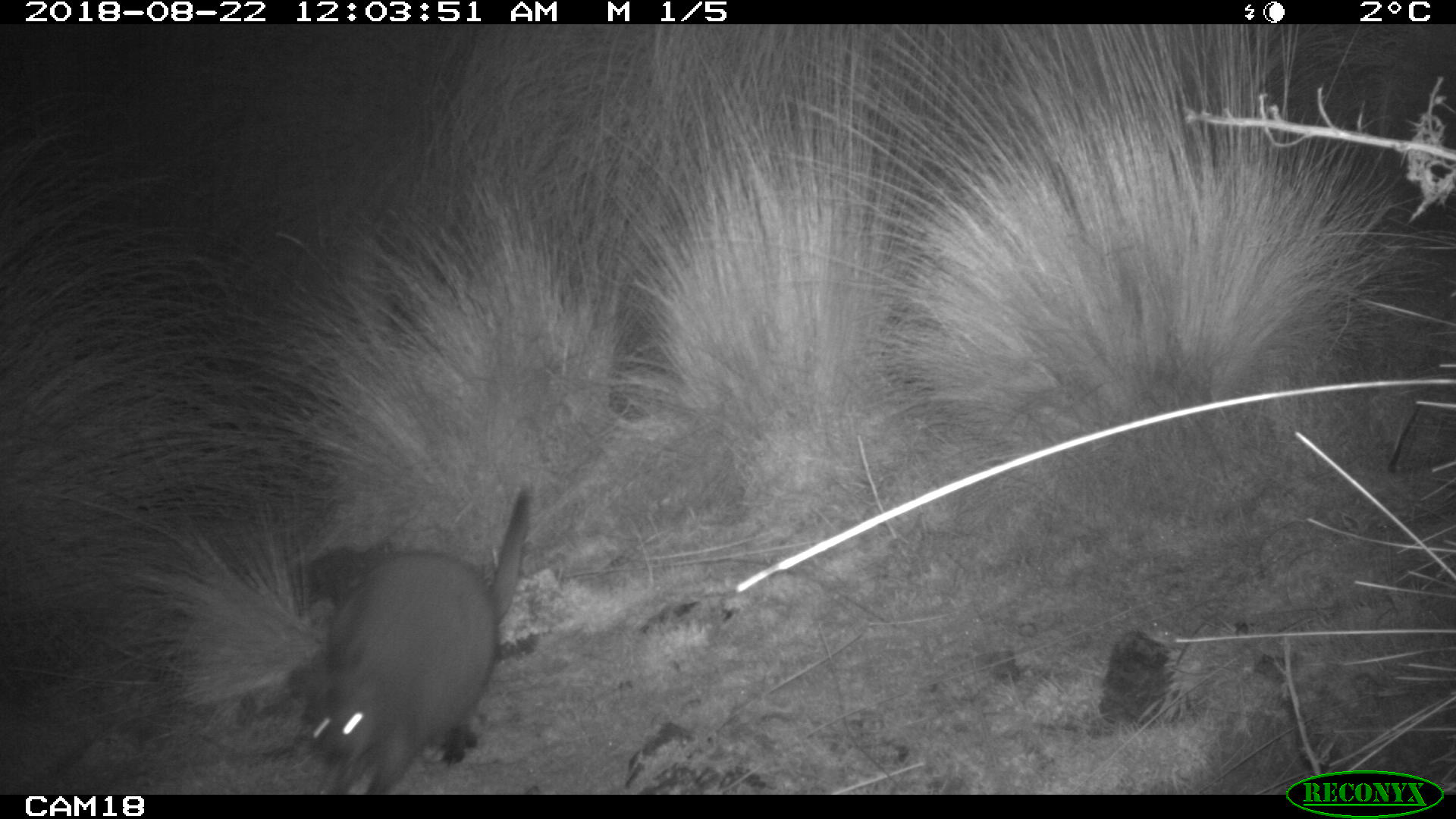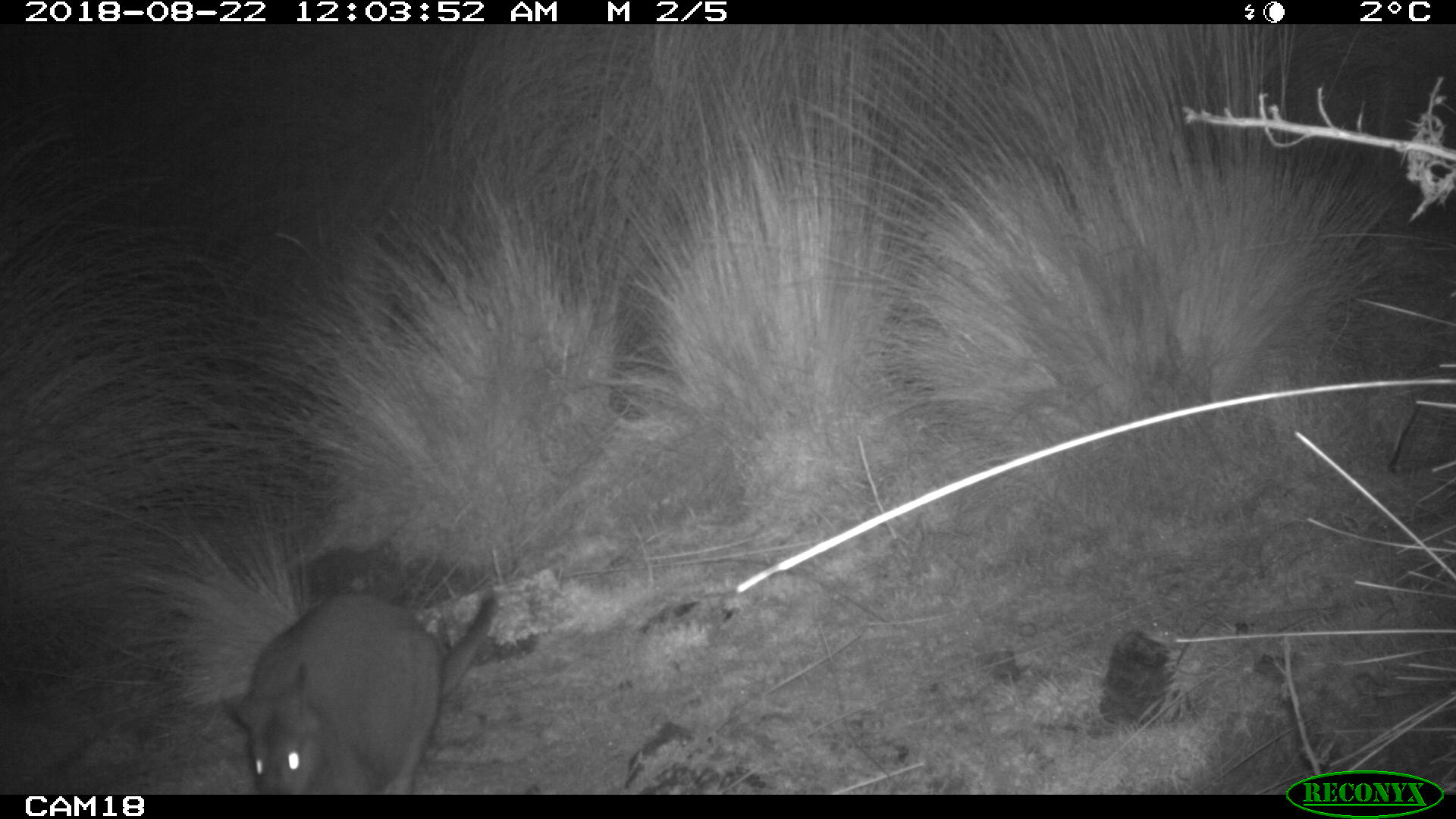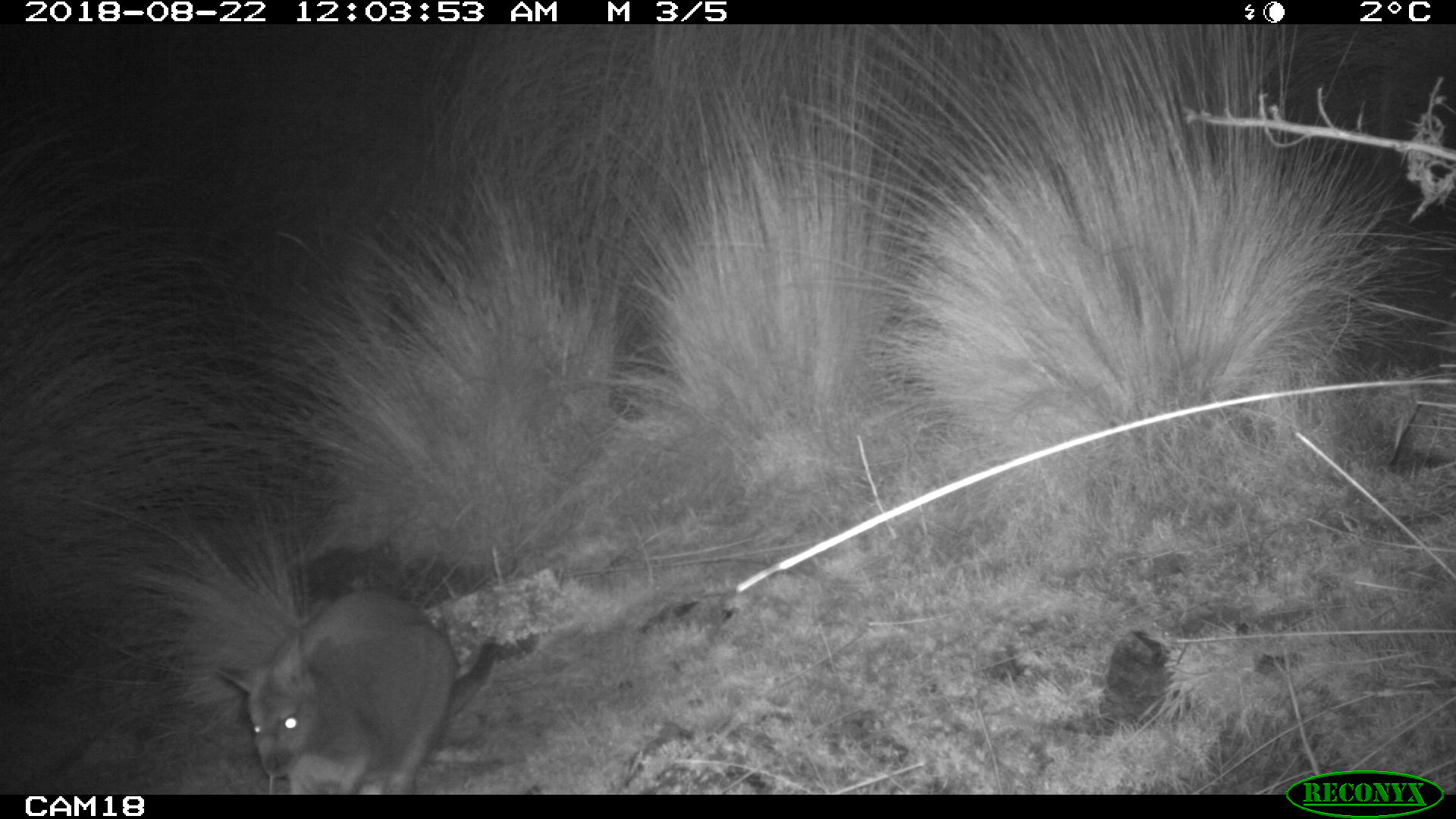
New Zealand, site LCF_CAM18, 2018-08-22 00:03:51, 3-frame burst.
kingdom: Animalia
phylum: Chordata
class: Mammalia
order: Diprotodontia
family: Macropodidae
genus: Notamacropus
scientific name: Notamacropus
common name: wallaby